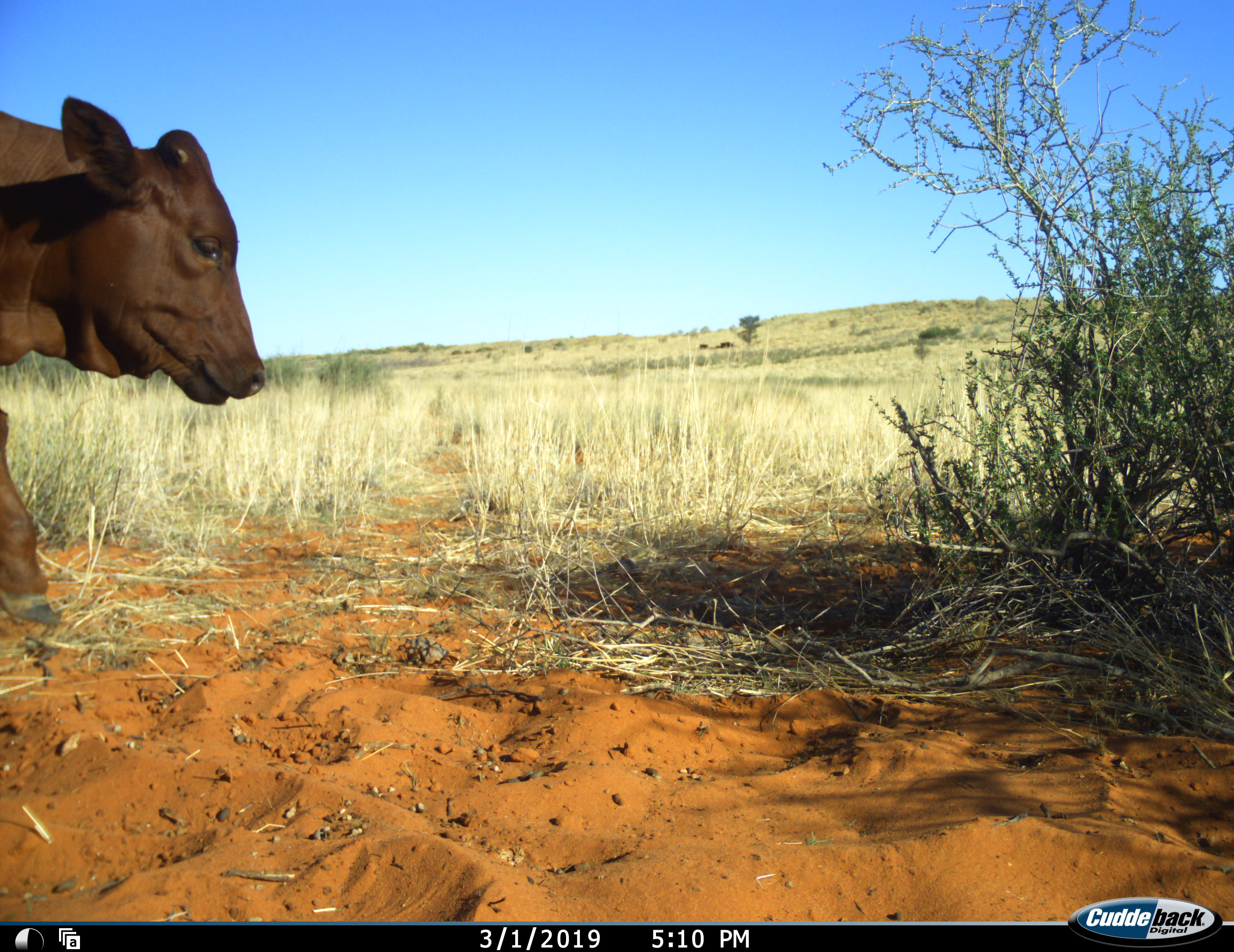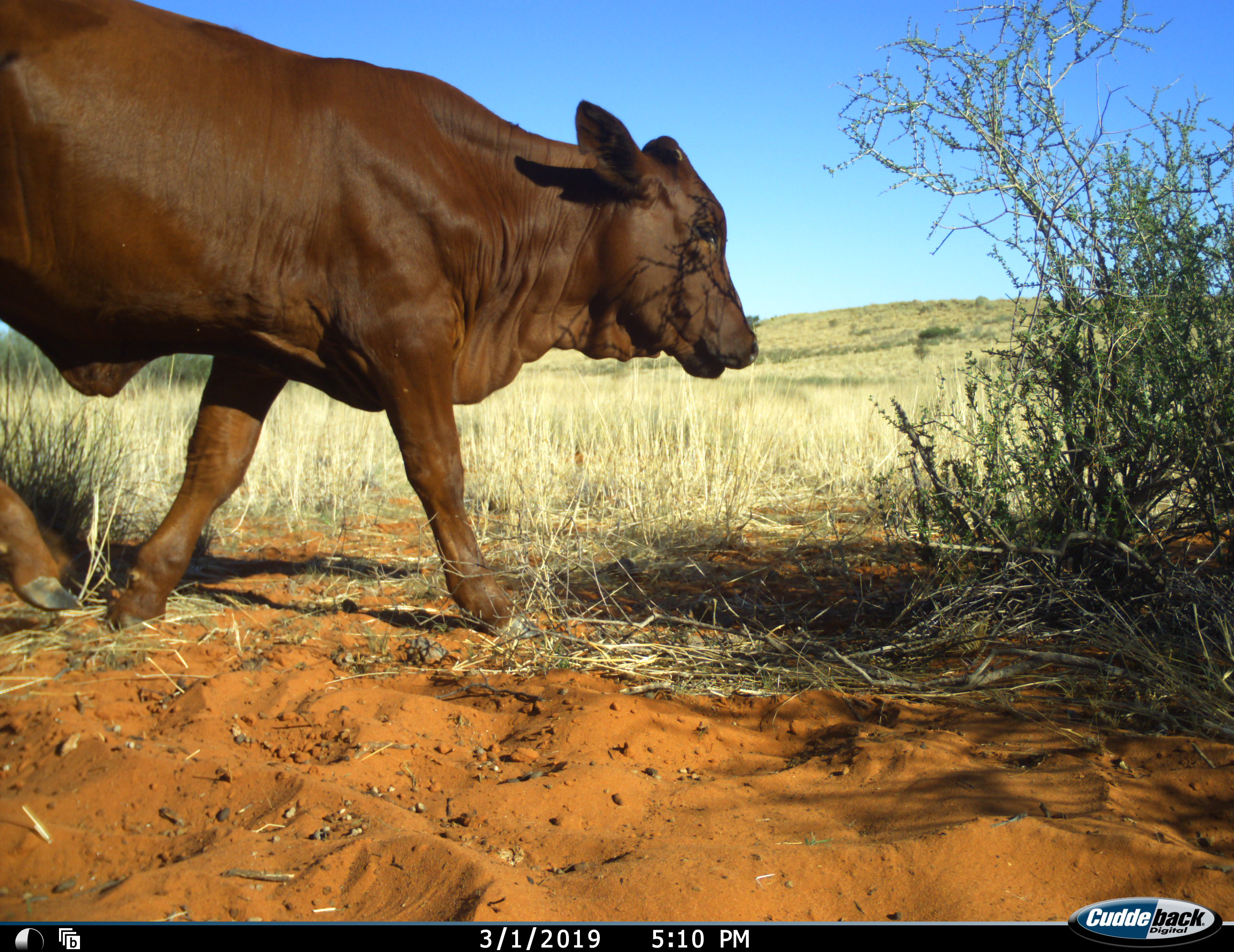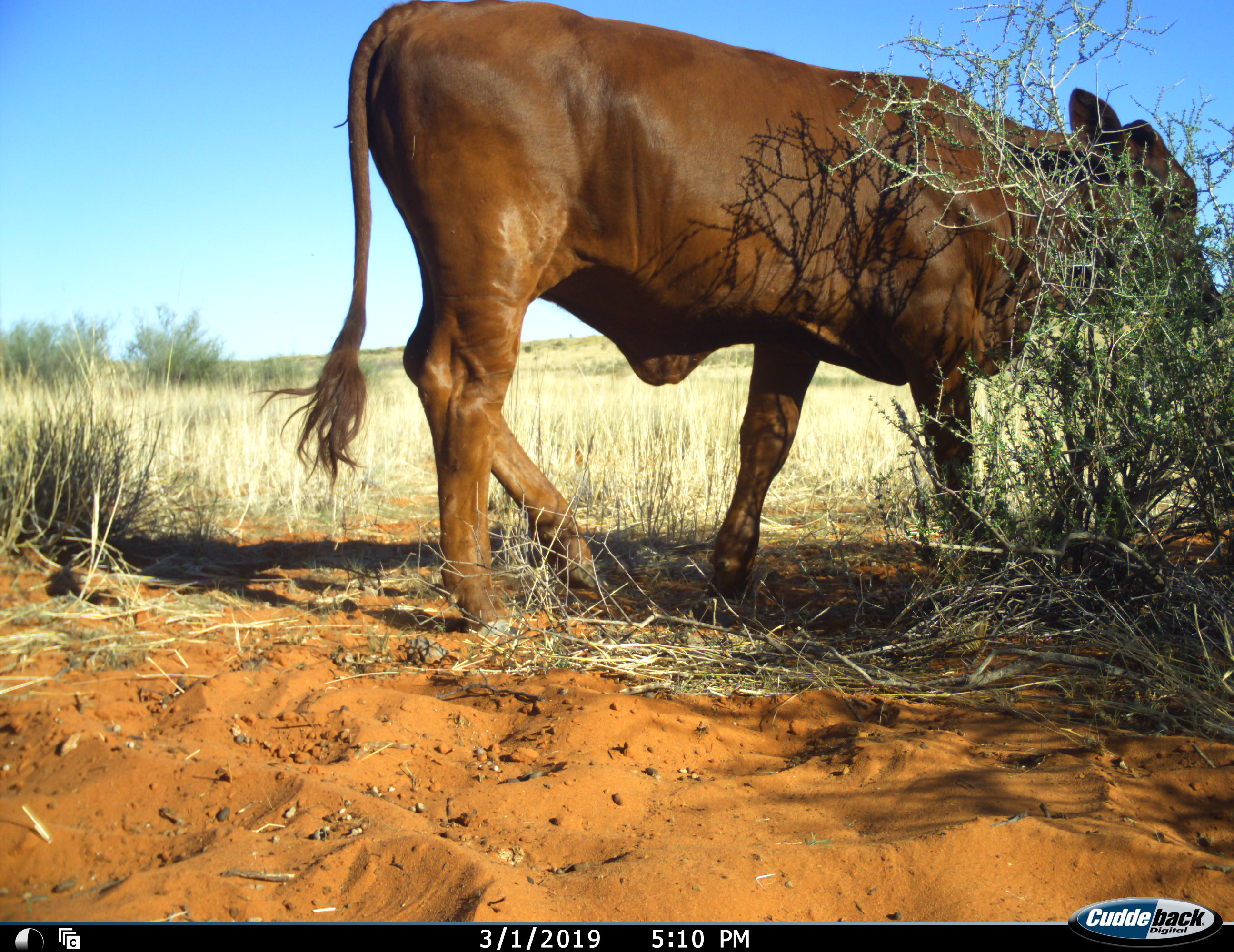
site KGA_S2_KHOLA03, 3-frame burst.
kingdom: Animalia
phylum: Chordata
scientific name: Vertebrata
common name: domestic animal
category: domesticanimal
Domesticanimal (domestic animal) (Vertebrata), count 1. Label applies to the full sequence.